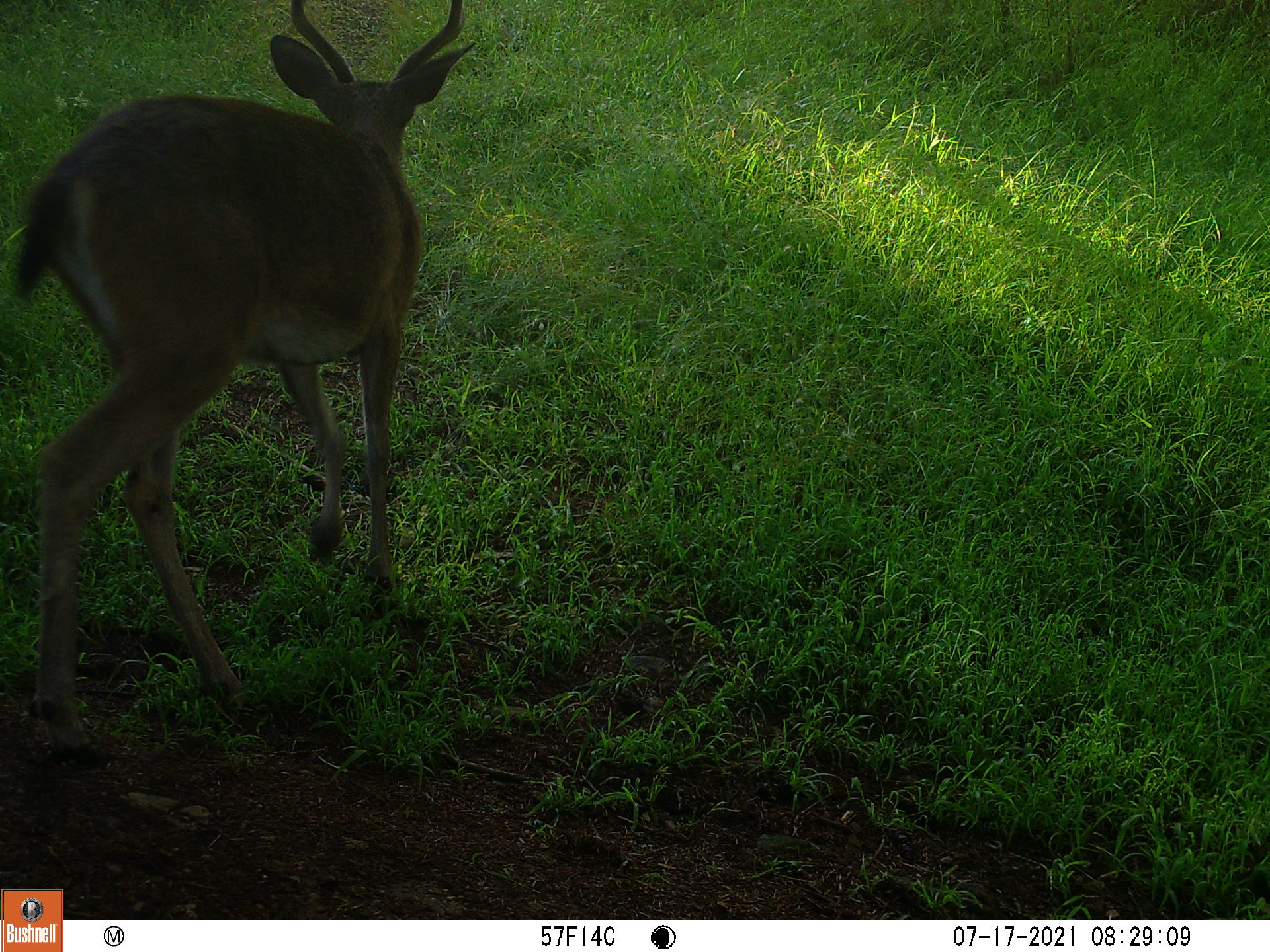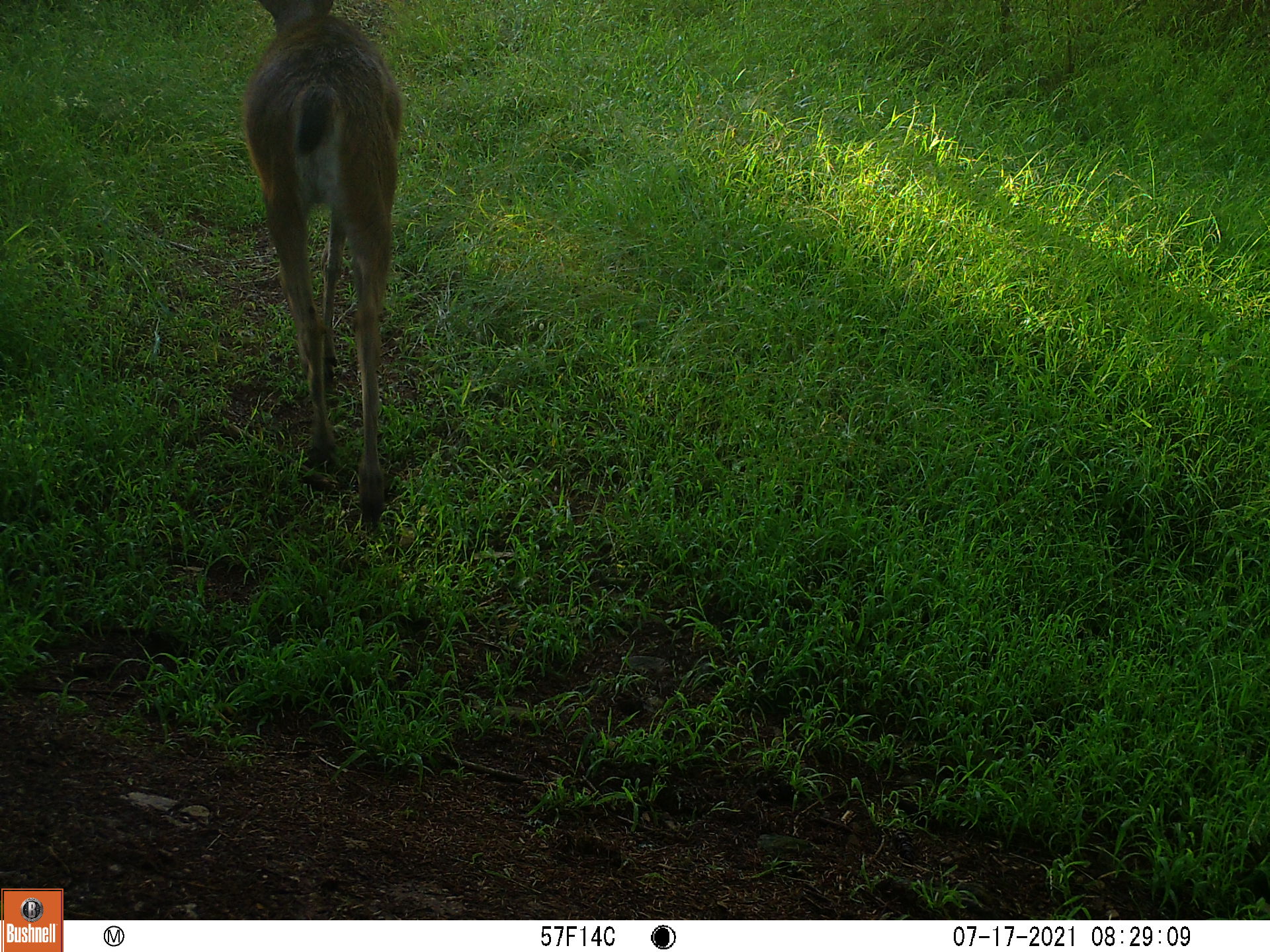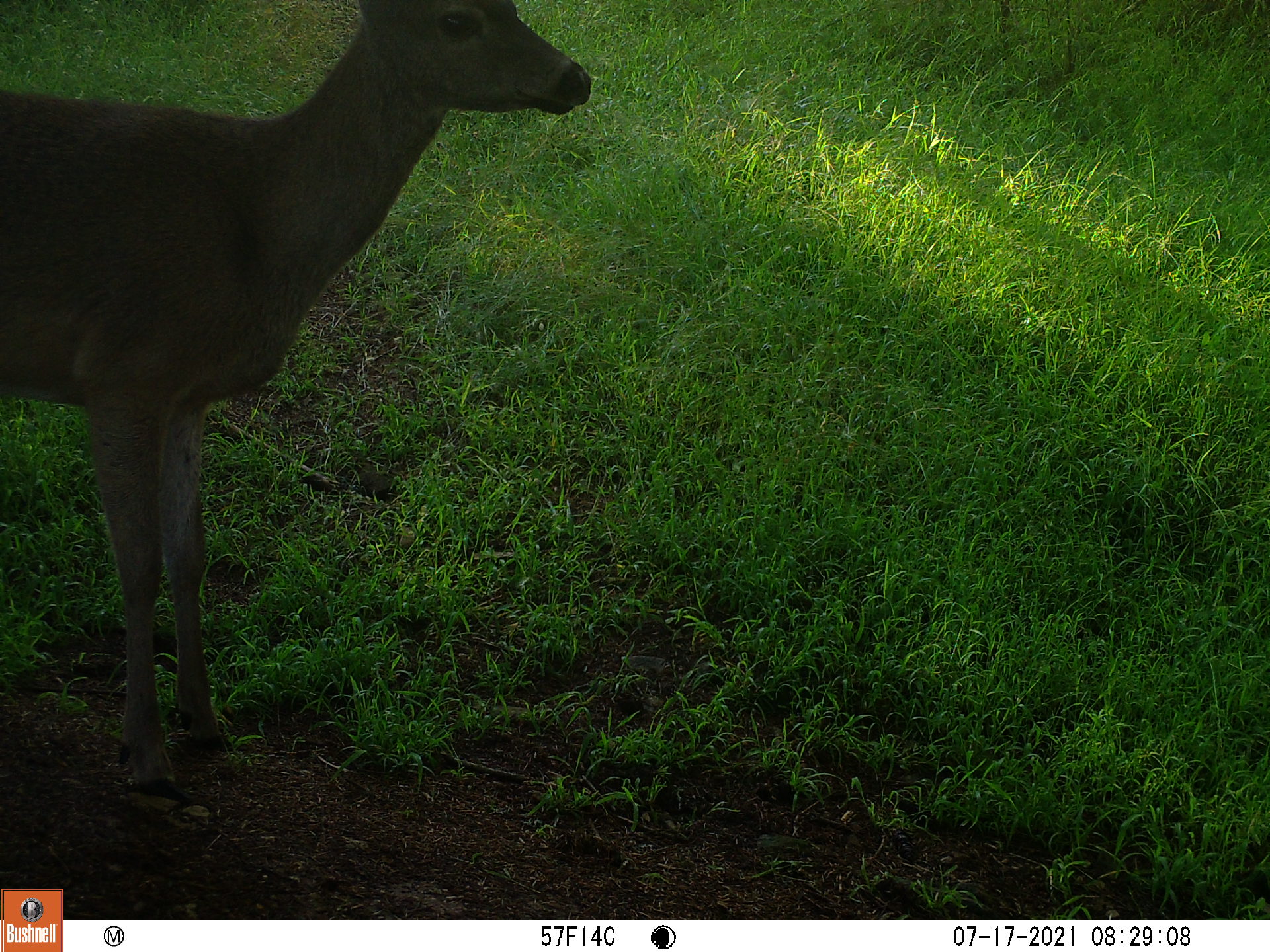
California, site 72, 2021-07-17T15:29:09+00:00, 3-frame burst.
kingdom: Animalia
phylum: Chordata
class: Mammalia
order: Artiodactyla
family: Cervidae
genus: Odocoileus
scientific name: Odocoileus hemionus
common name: mule deer